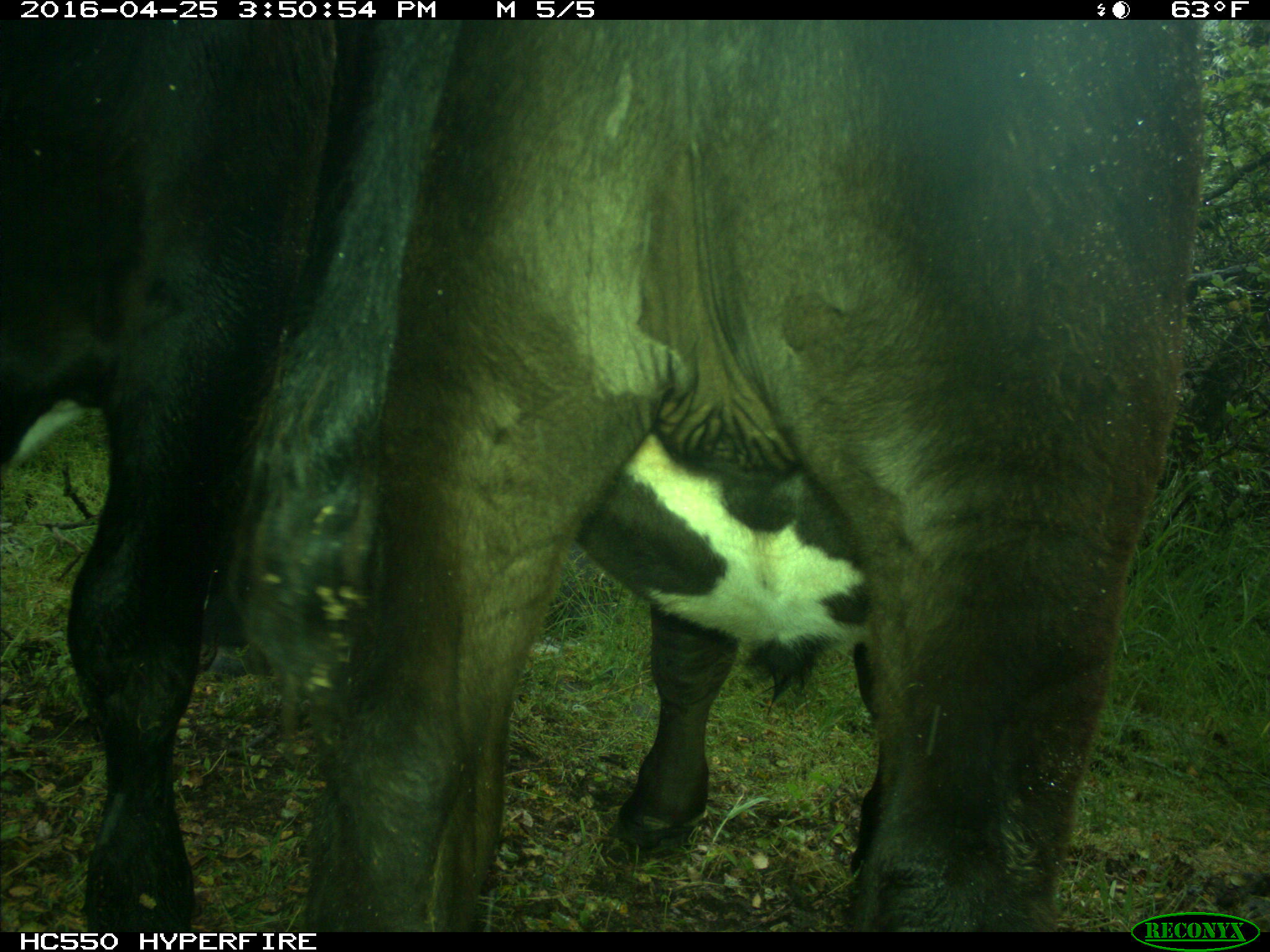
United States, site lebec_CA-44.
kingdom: Animalia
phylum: Chordata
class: Mammalia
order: Artiodactyla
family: Bovidae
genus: Bos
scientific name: Bos taurus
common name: domestic cow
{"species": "Bos taurus (domestic cow)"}